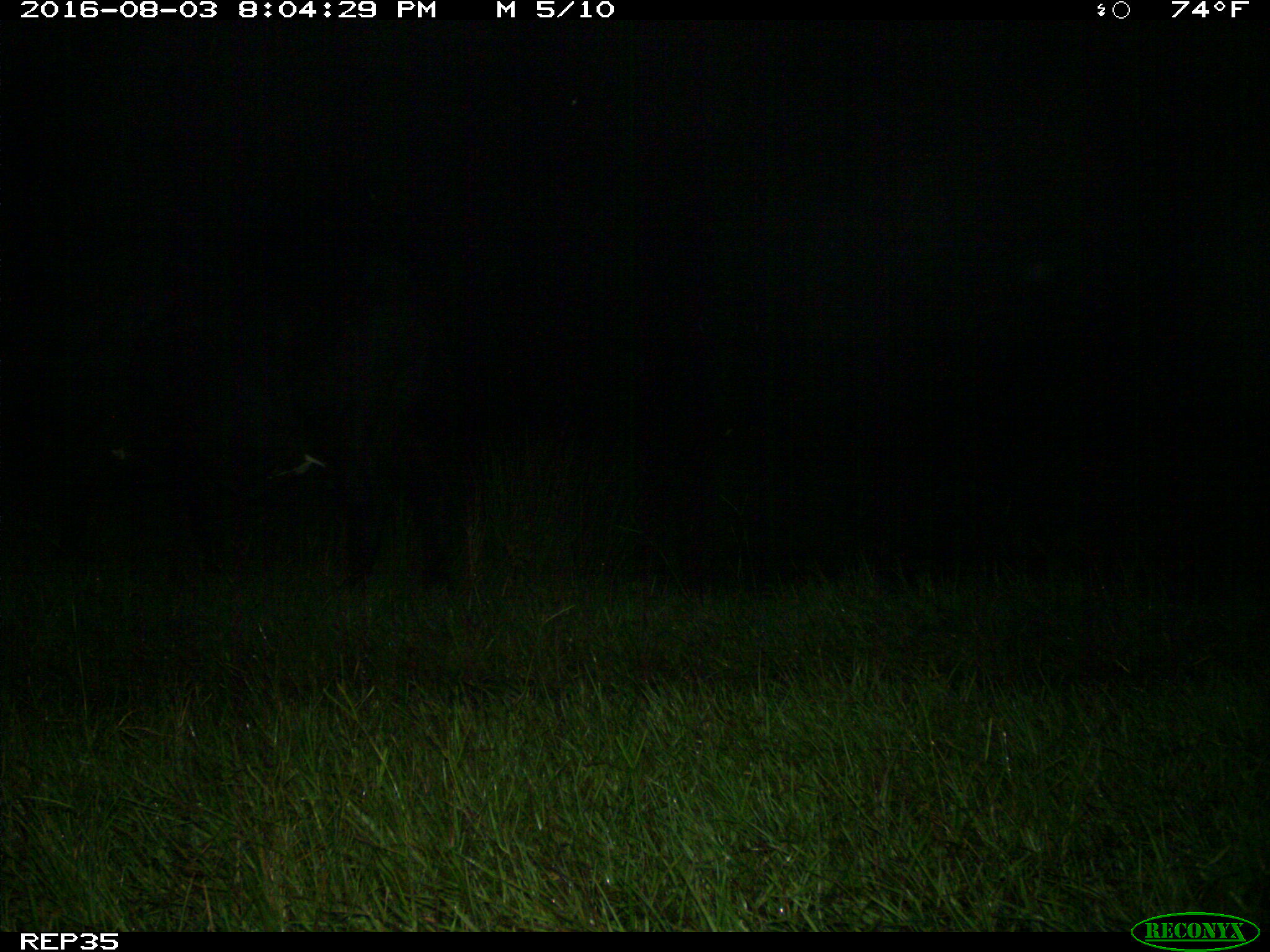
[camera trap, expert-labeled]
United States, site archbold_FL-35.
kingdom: Animalia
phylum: Chordata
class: Mammalia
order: Artiodactyla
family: Bovidae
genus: Bos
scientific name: Bos taurus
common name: domestic cow